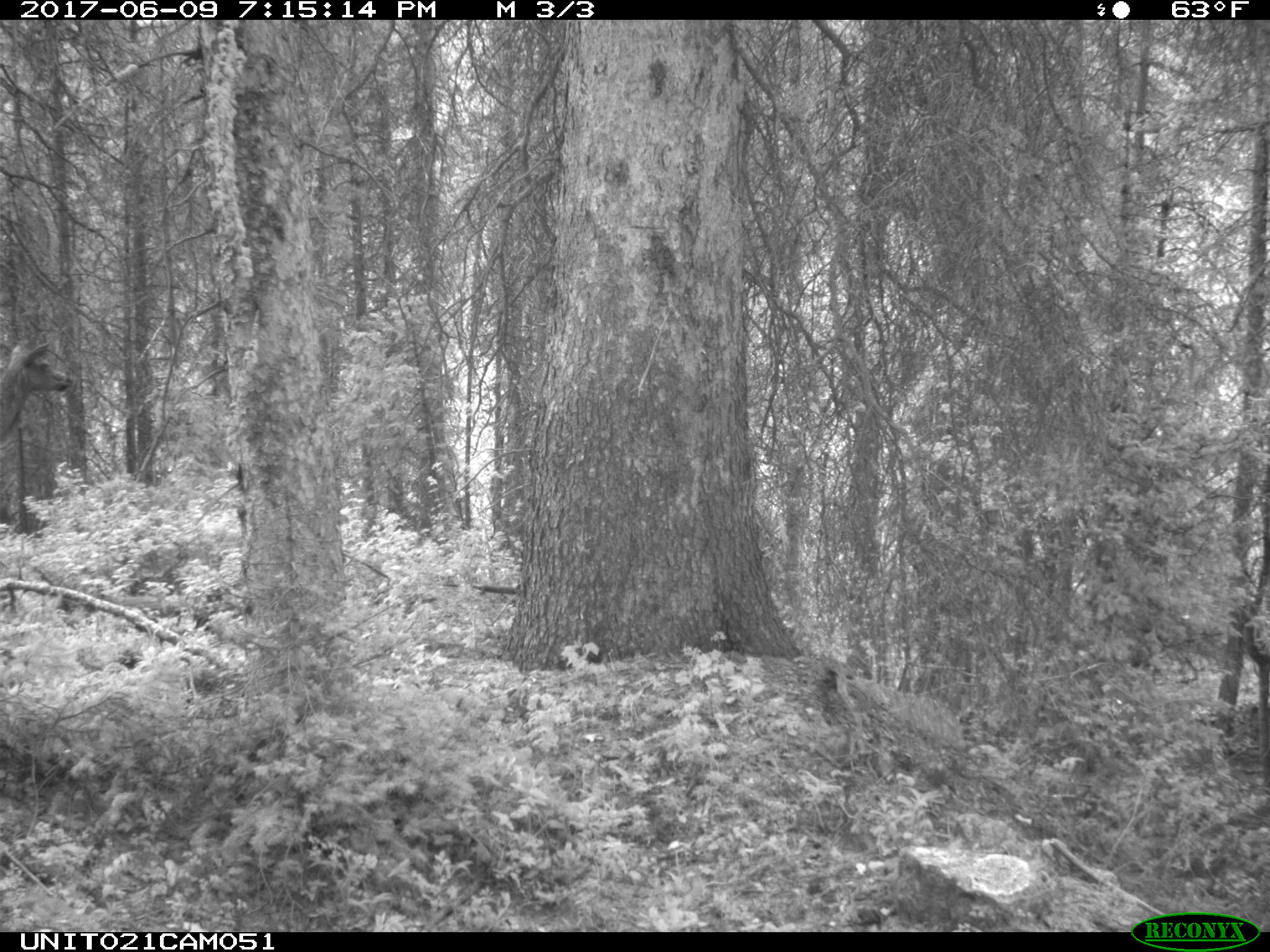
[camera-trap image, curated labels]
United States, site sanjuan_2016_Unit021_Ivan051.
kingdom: Animalia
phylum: Chordata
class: Mammalia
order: Artiodactyla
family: Cervidae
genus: Cervus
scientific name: Cervus elaphus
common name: red deer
Cervus elaphus (red deer).